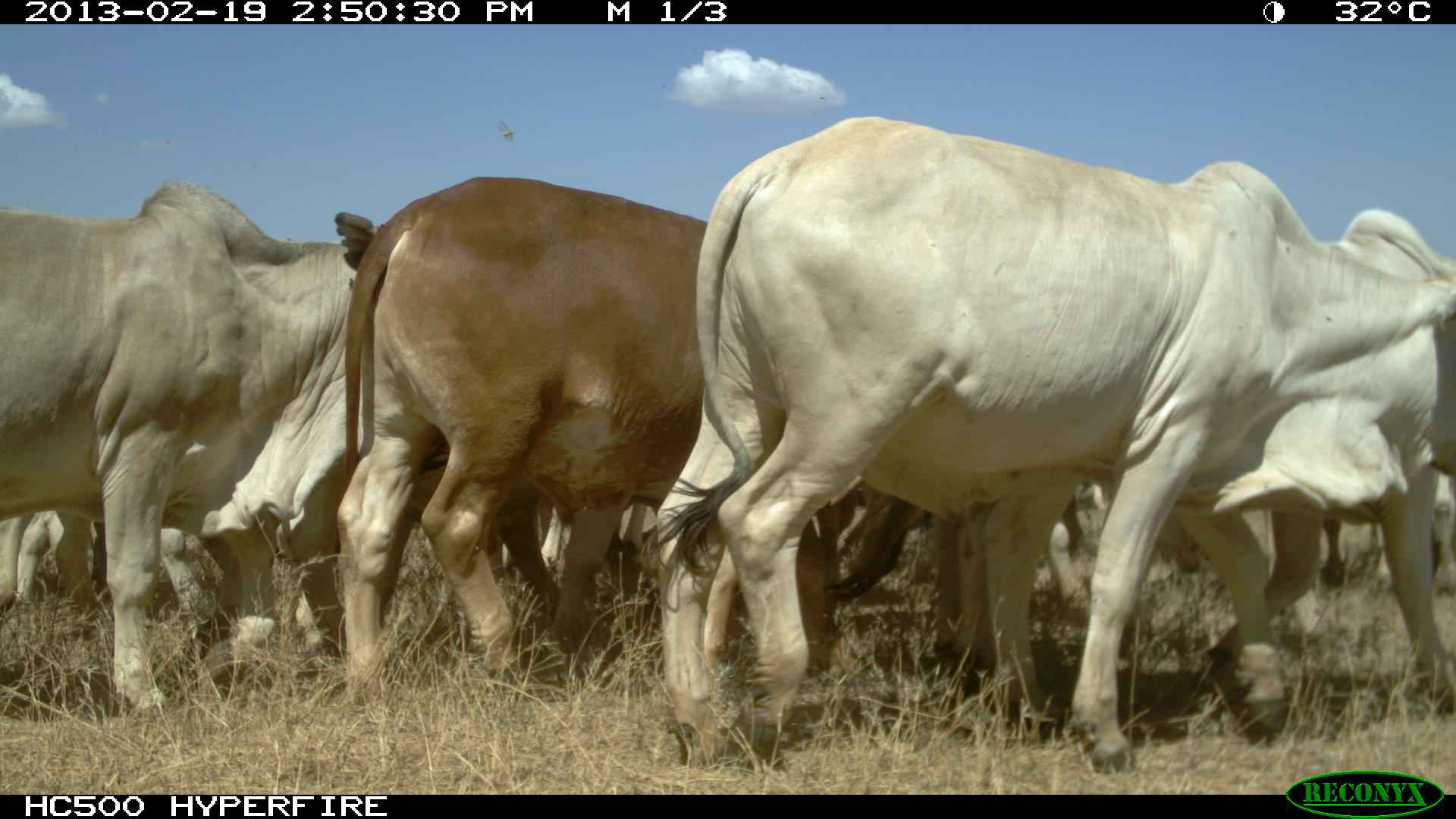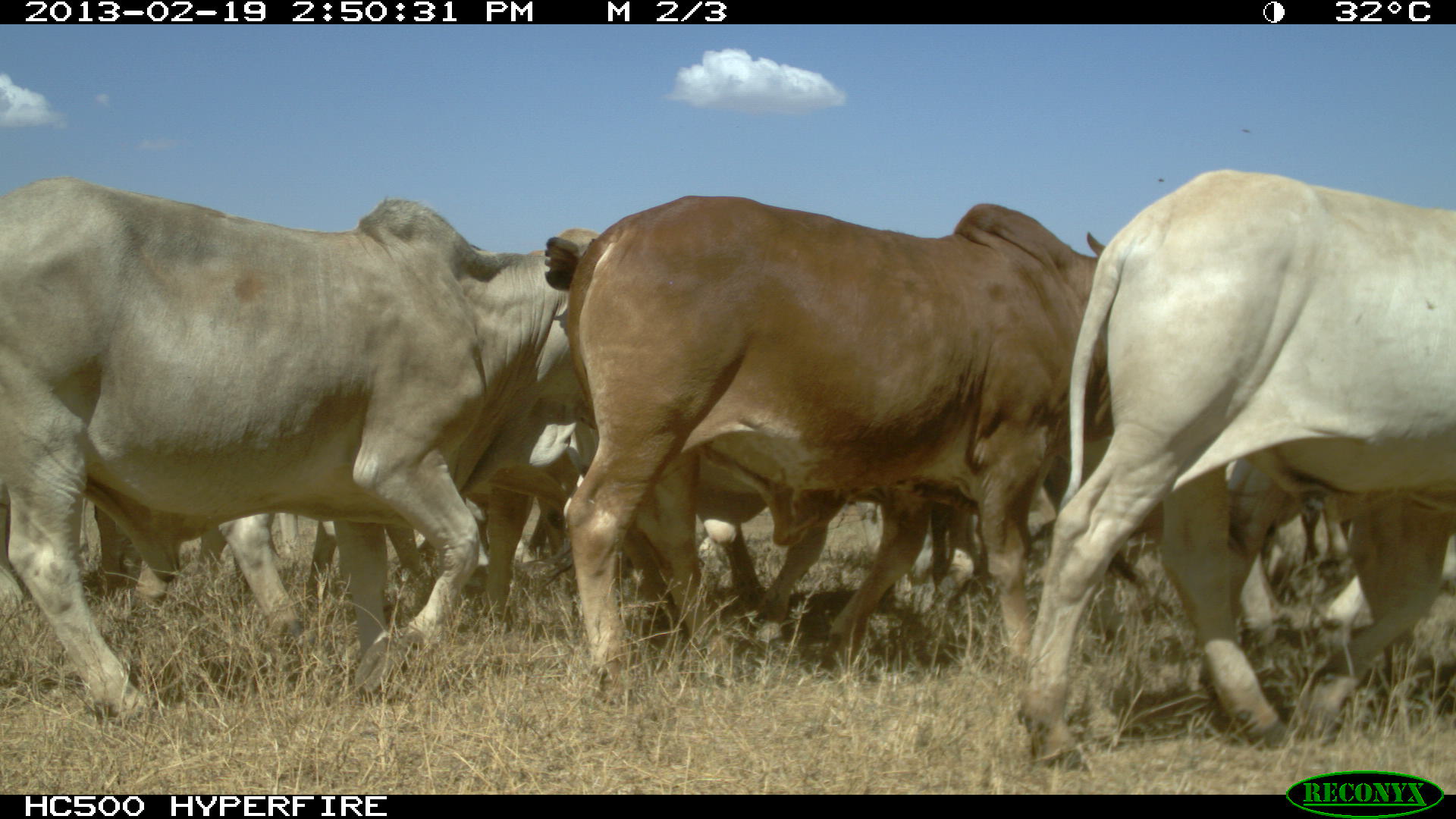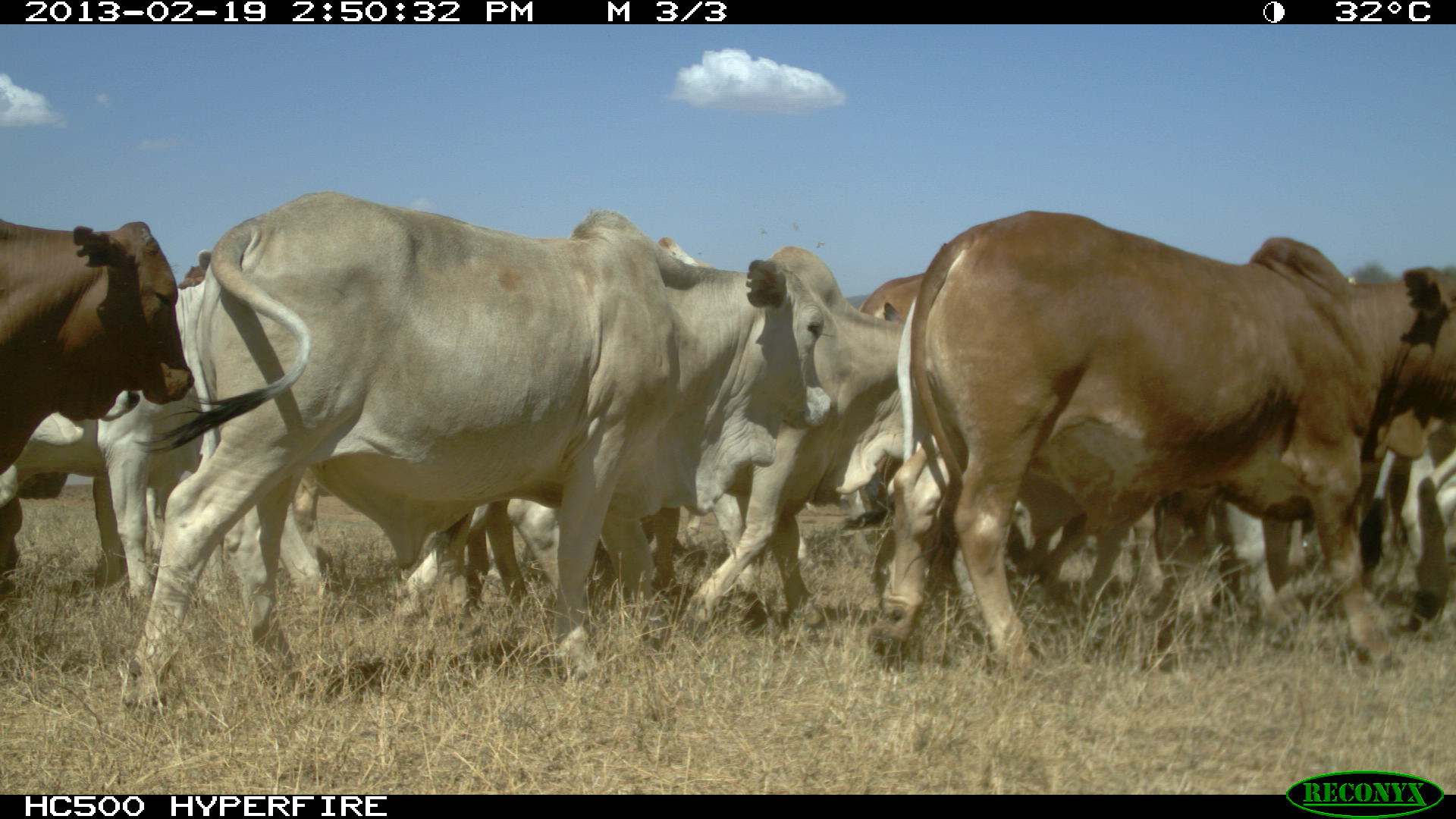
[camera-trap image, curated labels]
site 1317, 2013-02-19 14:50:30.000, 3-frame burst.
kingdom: Animalia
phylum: Chordata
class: Mammalia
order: Artiodactyla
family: Bovidae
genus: Bos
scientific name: Bos taurus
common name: domestic cattle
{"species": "Bos taurus (domestic cattle)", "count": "1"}